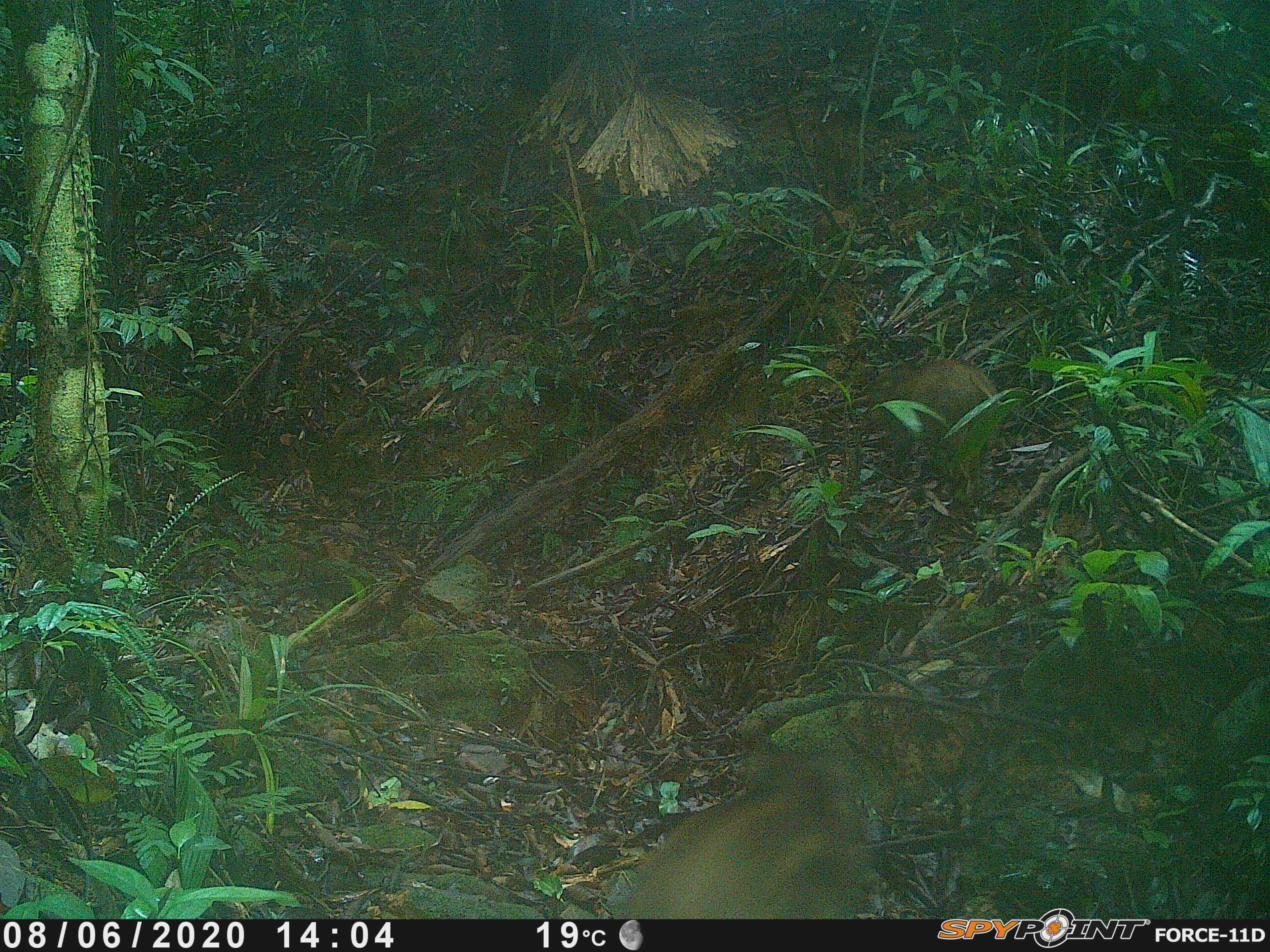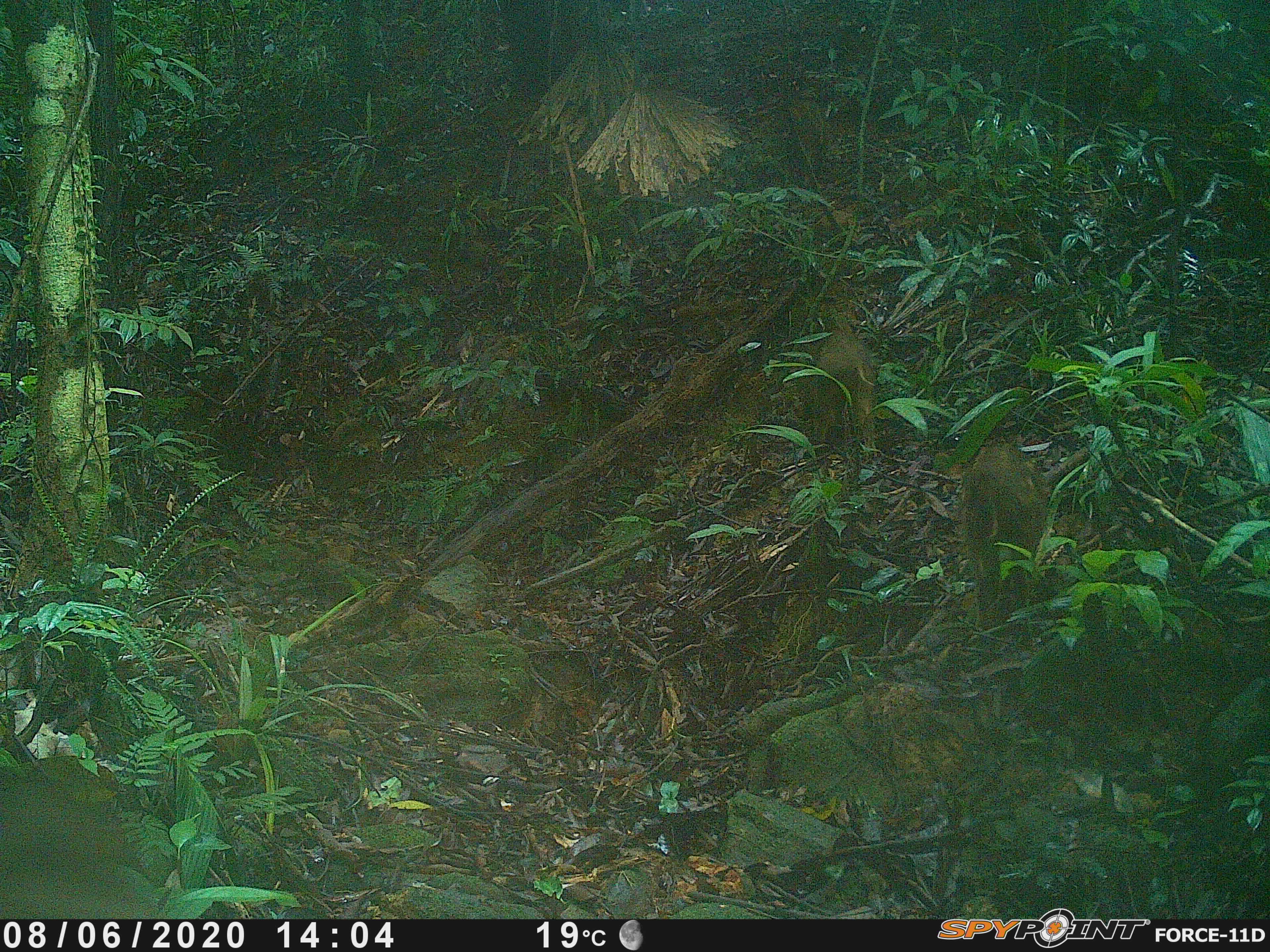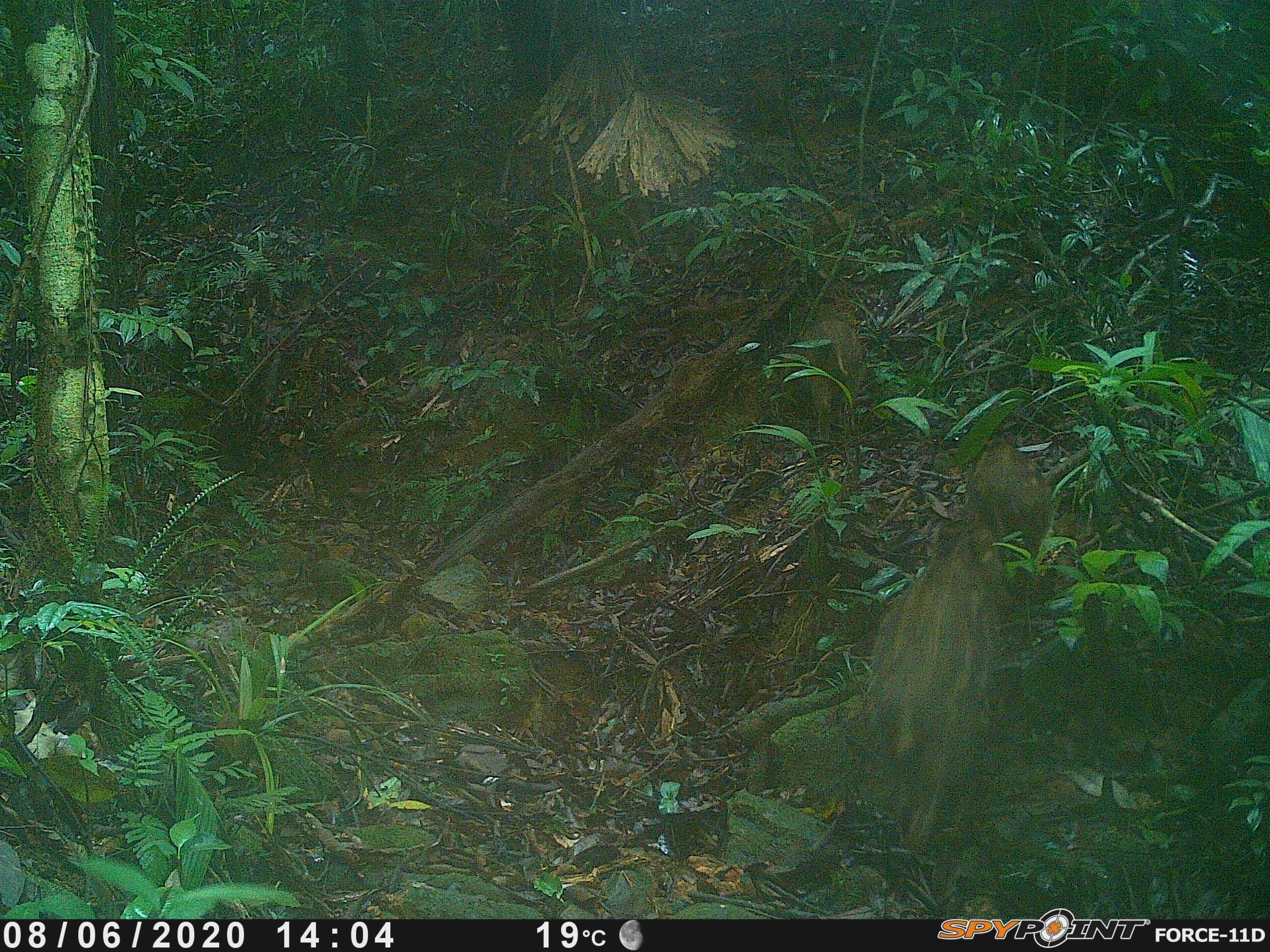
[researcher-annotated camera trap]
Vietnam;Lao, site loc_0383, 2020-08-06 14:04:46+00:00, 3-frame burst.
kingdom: Animalia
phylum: Chordata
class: Mammalia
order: Artiodactyla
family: Suidae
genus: Sus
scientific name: Sus scrofa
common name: eurasian wild pig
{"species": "eurasian wild pig (Sus scrofa)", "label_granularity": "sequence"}